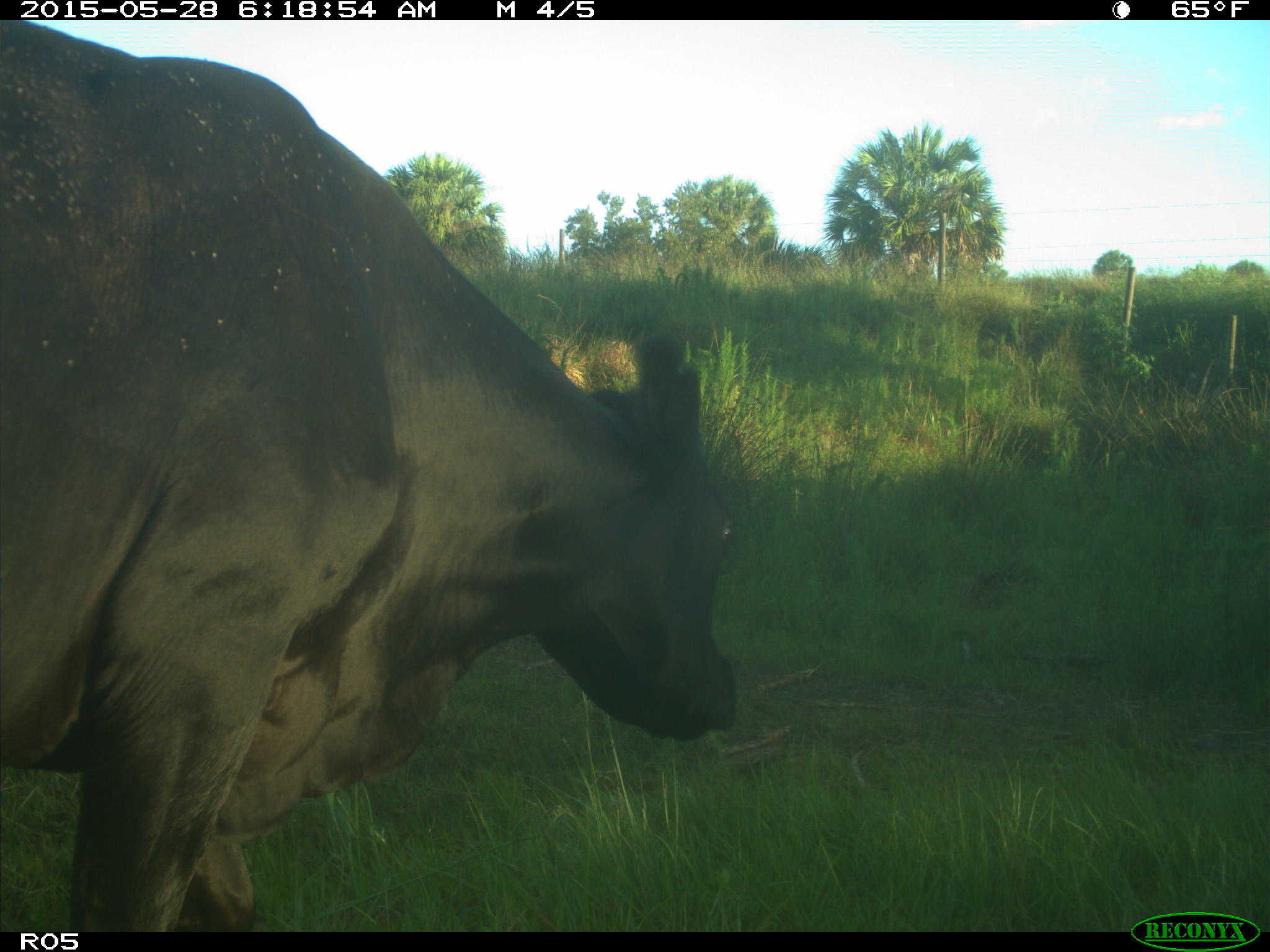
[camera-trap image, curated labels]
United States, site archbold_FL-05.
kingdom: Animalia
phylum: Chordata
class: Mammalia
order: Artiodactyla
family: Bovidae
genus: Bos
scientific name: Bos taurus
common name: domestic cow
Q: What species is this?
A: Bos taurus (domestic cow).